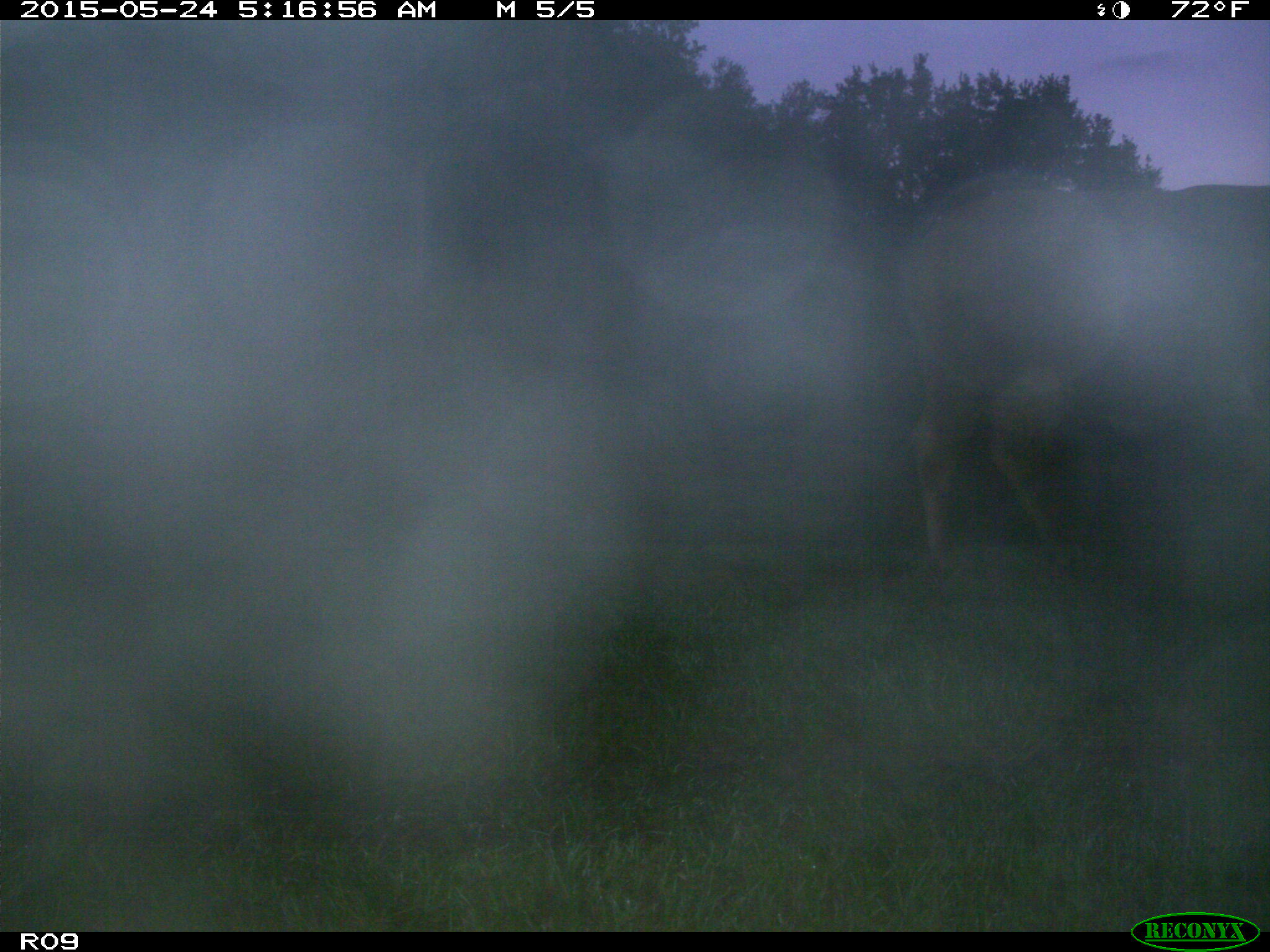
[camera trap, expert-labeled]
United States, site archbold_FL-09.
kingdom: Animalia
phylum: Chordata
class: Mammalia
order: Artiodactyla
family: Bovidae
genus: Bos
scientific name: Bos taurus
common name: domestic cow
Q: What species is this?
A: Bos taurus (domestic cow).